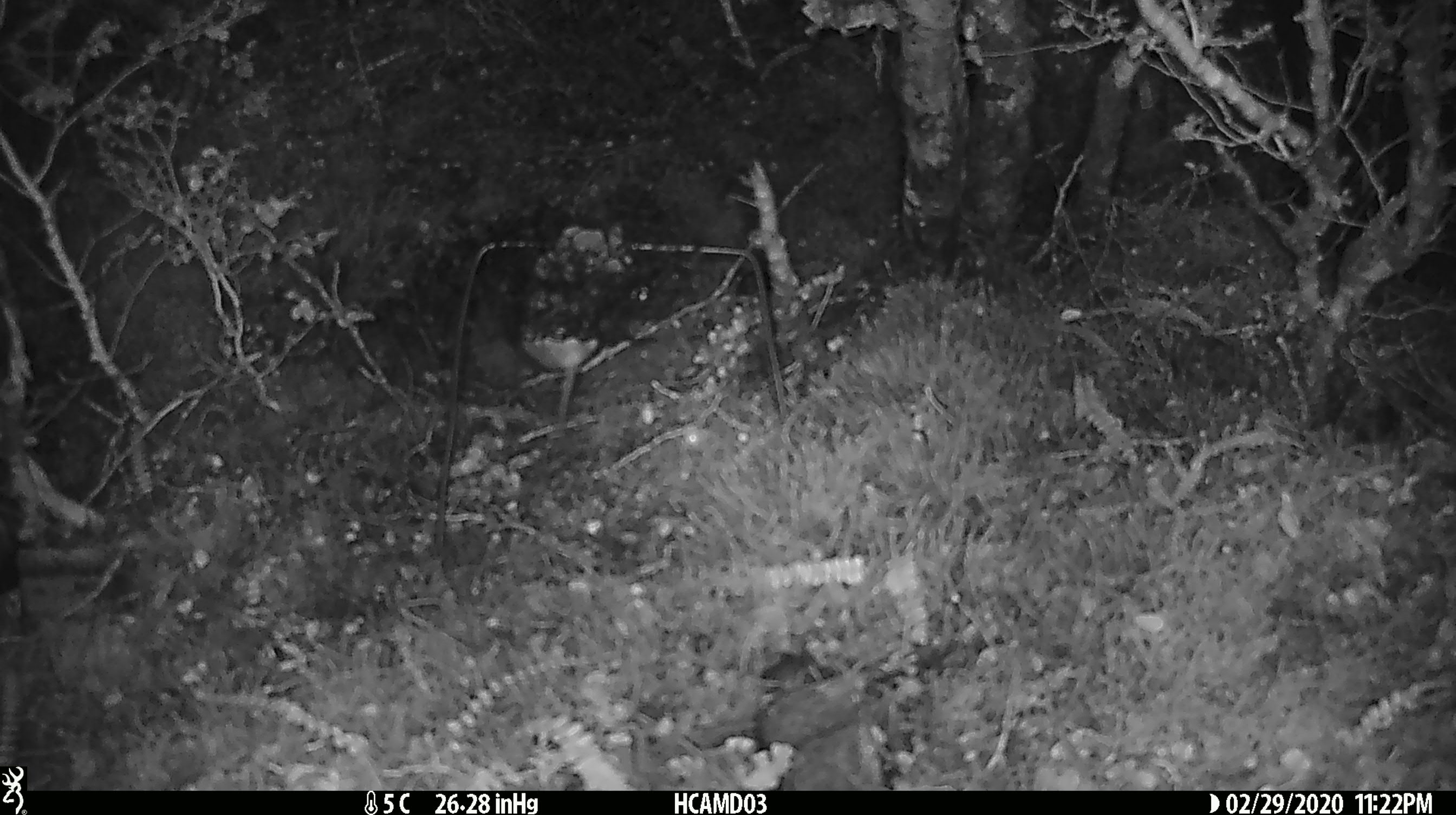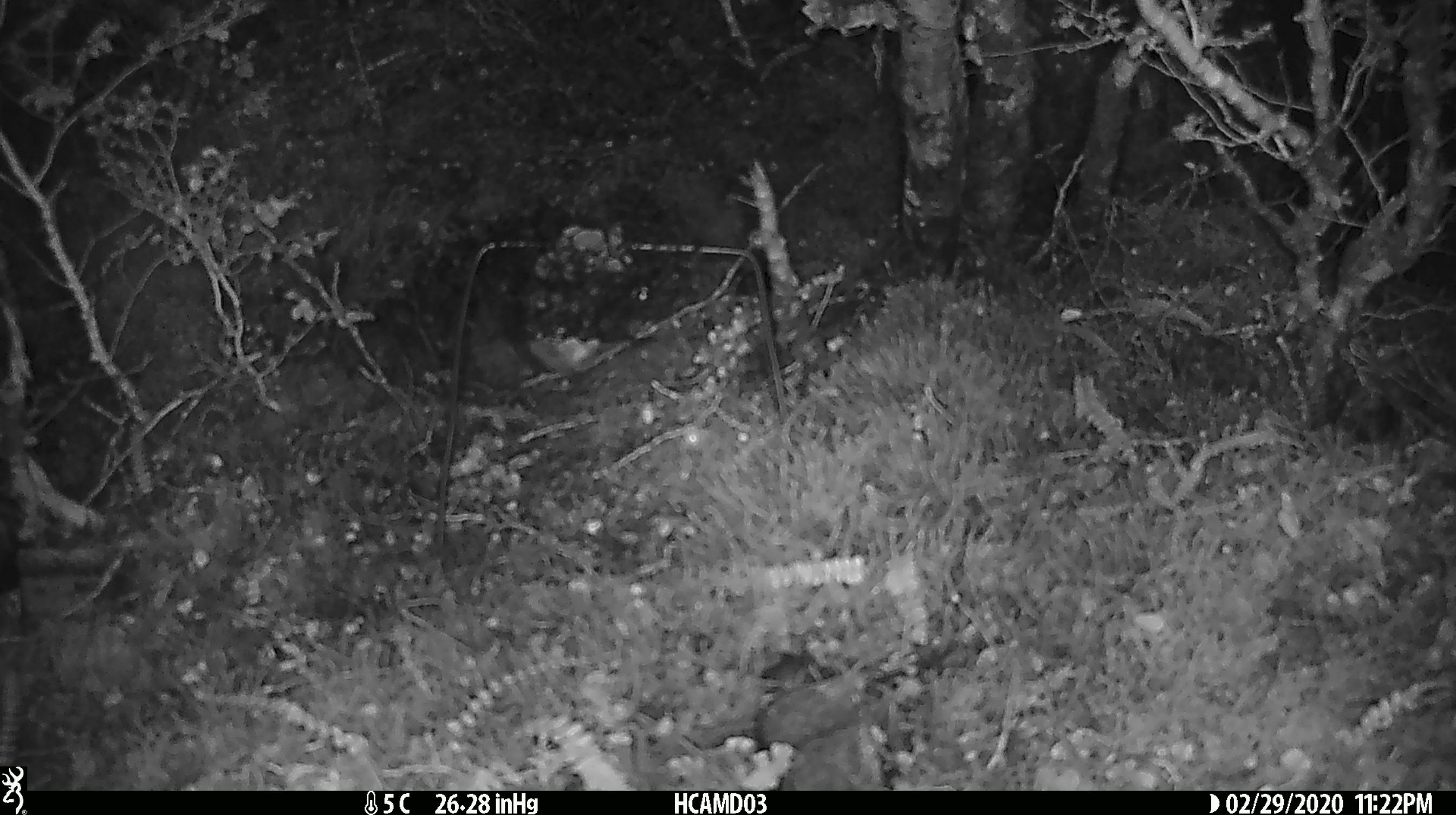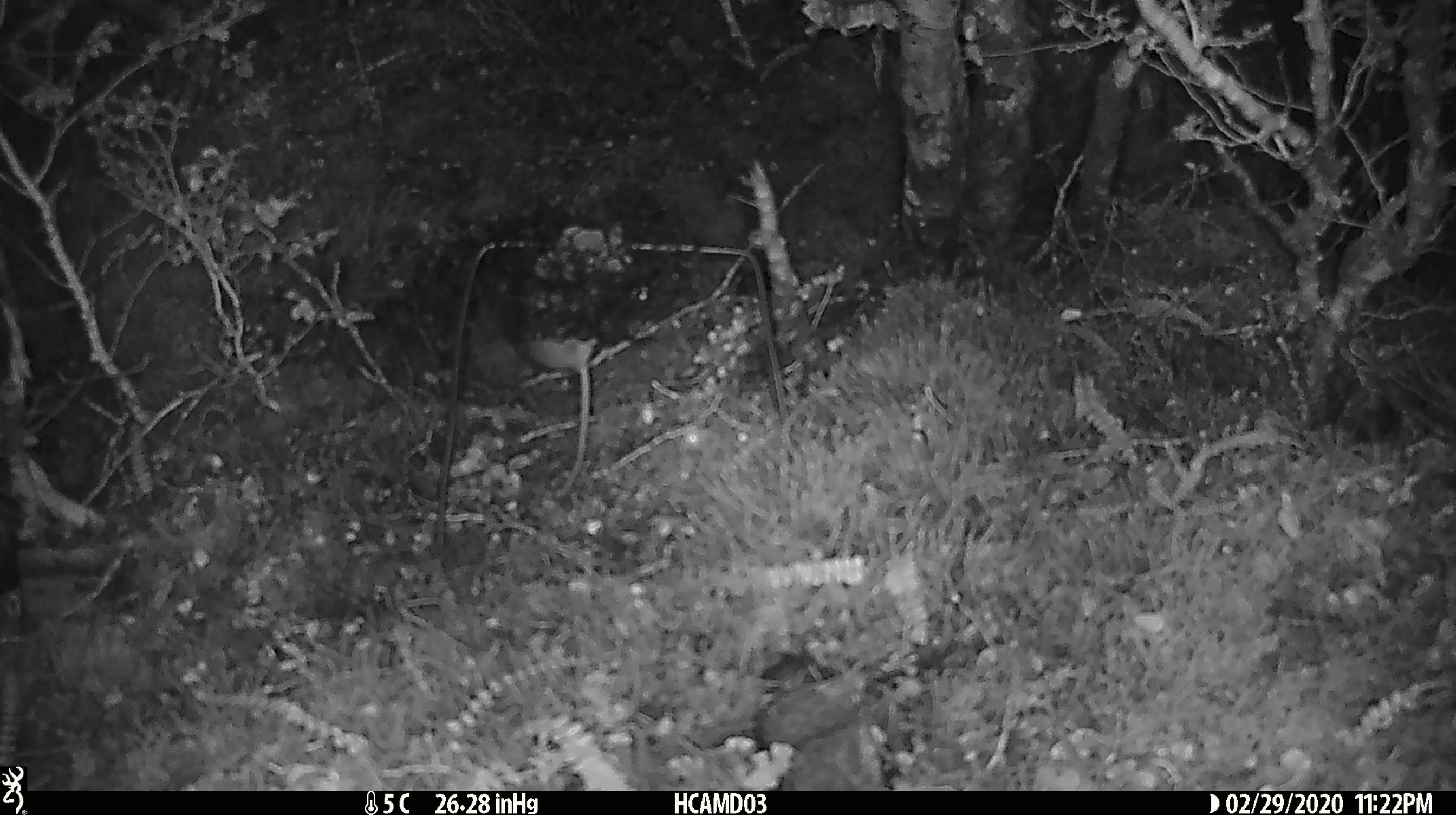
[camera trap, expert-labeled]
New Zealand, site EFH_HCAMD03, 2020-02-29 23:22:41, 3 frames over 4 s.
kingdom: Animalia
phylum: Chordata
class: Mammalia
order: Rodentia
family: Muridae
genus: Mus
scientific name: Mus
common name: mouse